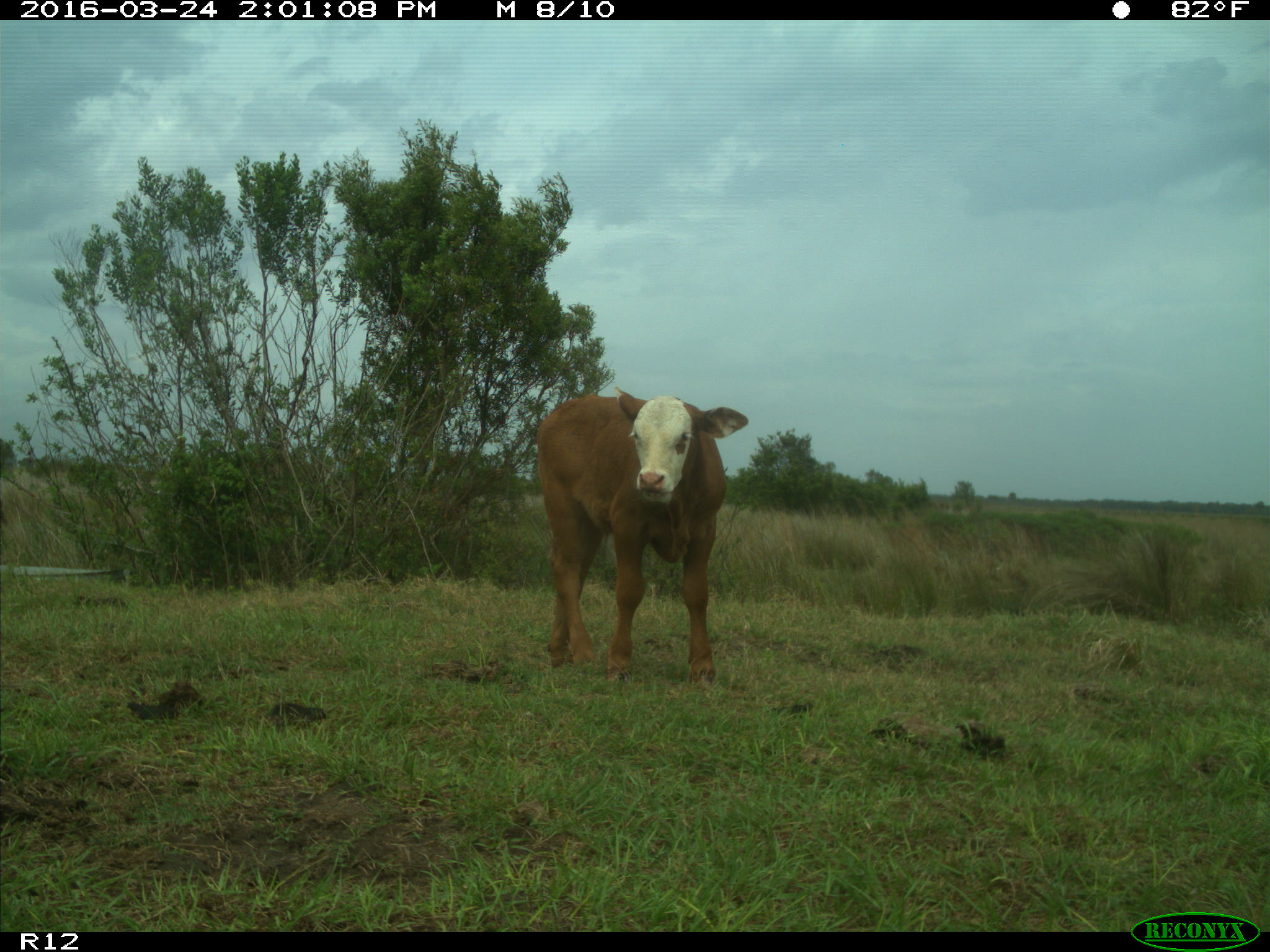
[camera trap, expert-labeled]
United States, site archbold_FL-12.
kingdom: Animalia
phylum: Chordata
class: Mammalia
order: Artiodactyla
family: Bovidae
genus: Bos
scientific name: Bos taurus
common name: domestic cow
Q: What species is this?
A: Bos taurus (domestic cow).